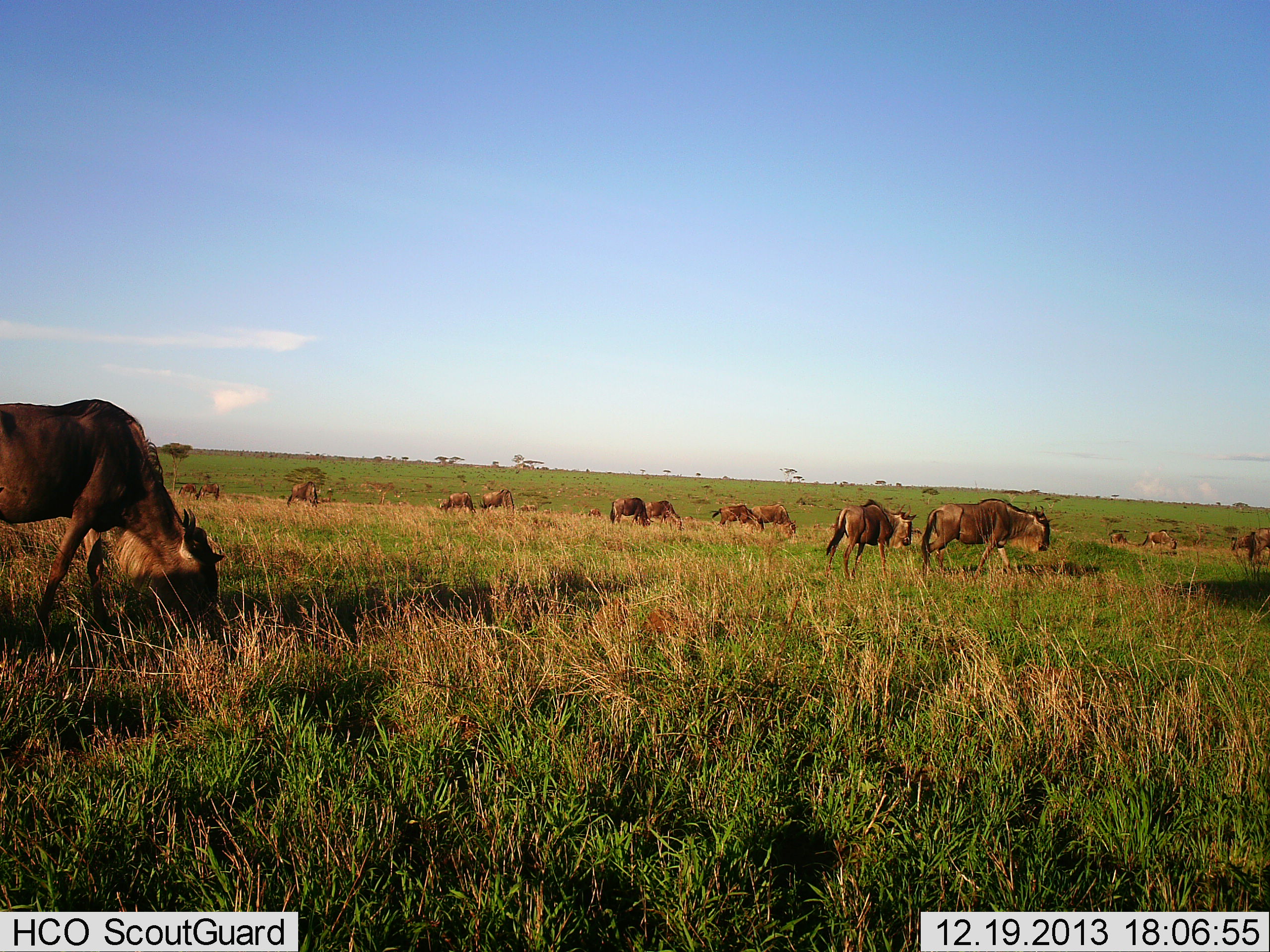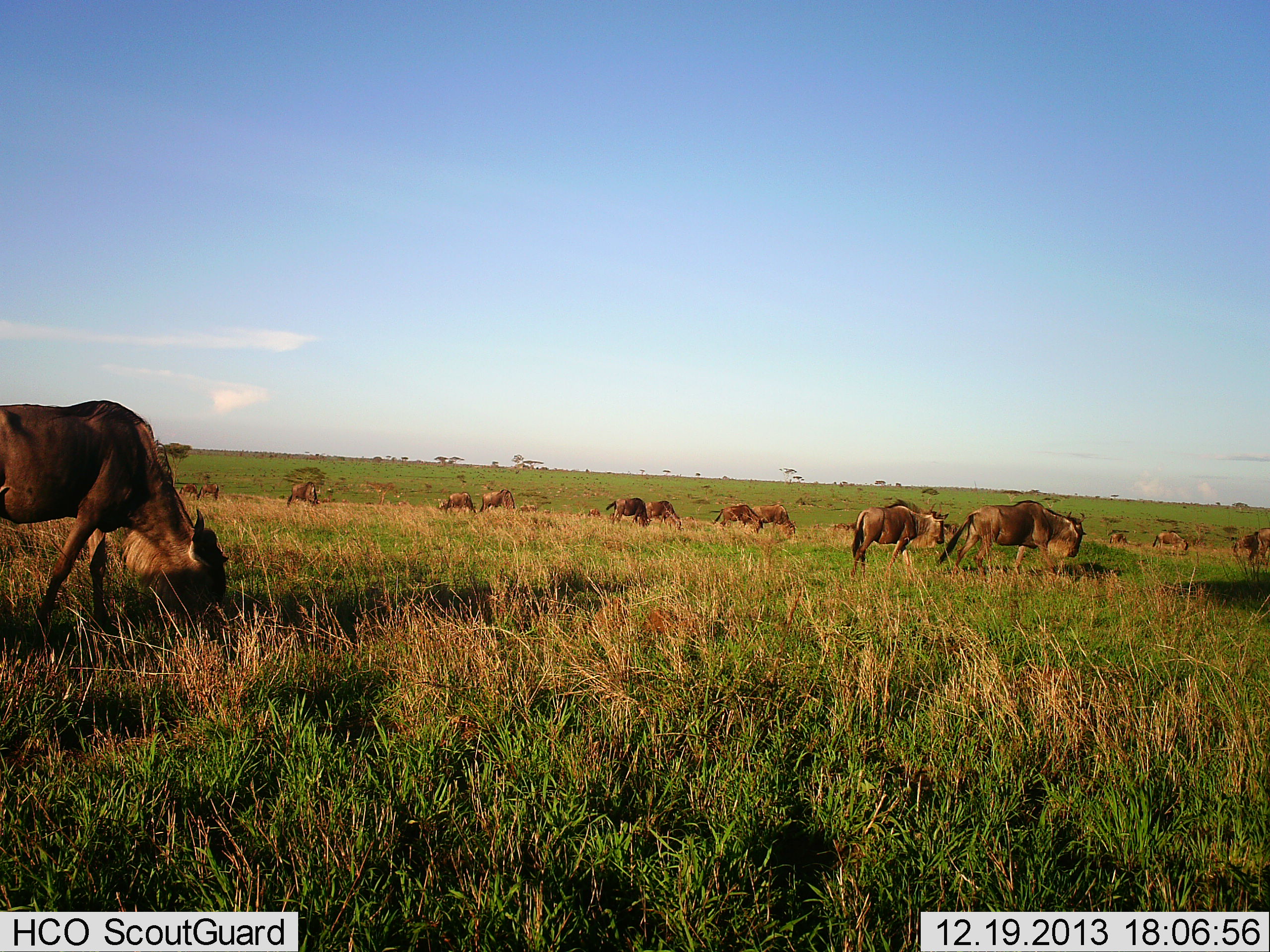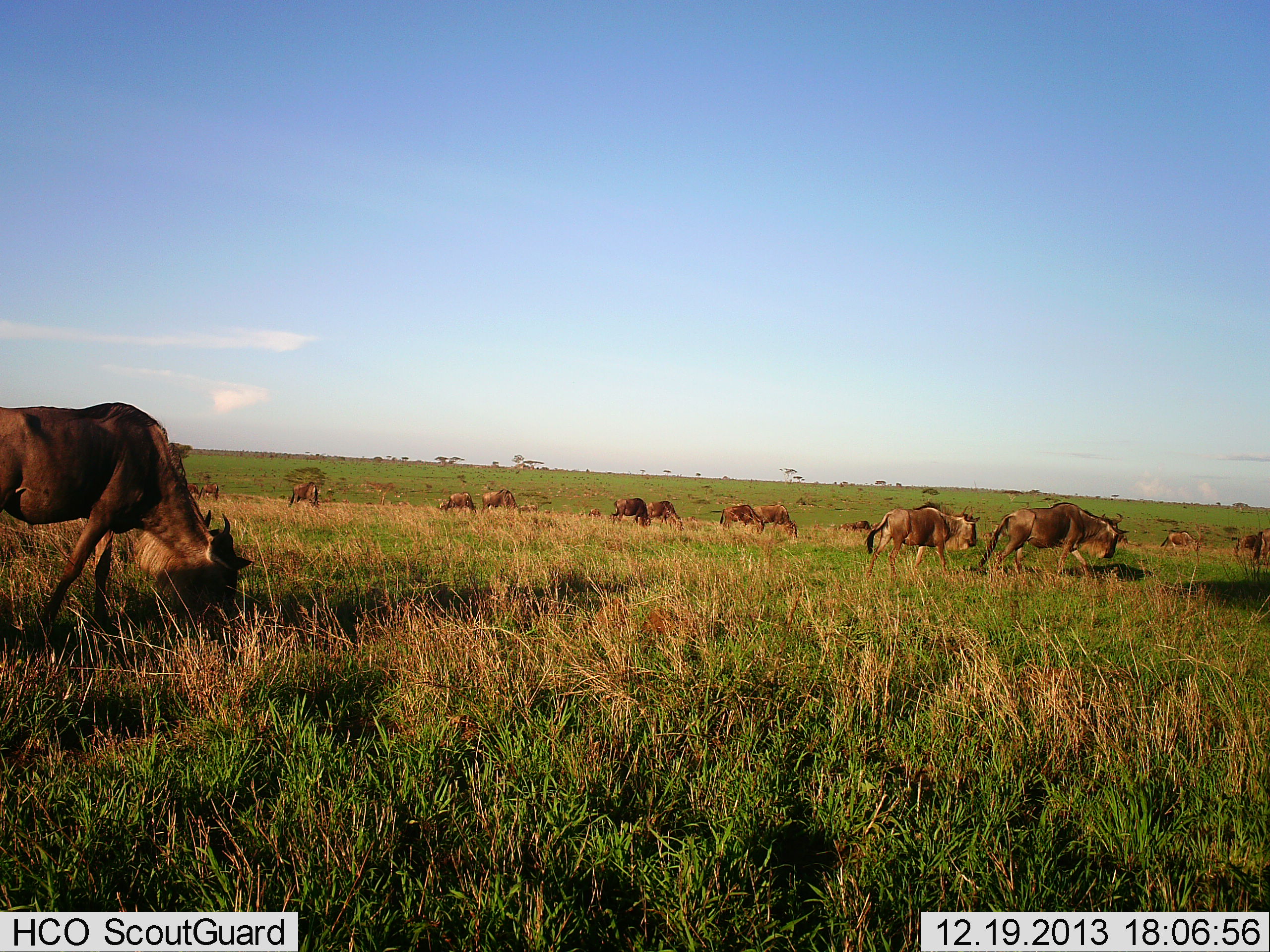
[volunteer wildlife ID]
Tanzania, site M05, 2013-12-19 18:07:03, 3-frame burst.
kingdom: Animalia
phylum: Chordata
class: Mammalia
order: Artiodactyla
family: Bovidae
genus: Connochaetes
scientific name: Connochaetes taurinus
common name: blue wildebeest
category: wildebeest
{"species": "wildebeest (blue wildebeest) (Connochaetes taurinus)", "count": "11-50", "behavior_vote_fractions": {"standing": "20%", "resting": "0%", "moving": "40%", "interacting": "0%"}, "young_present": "0%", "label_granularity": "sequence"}